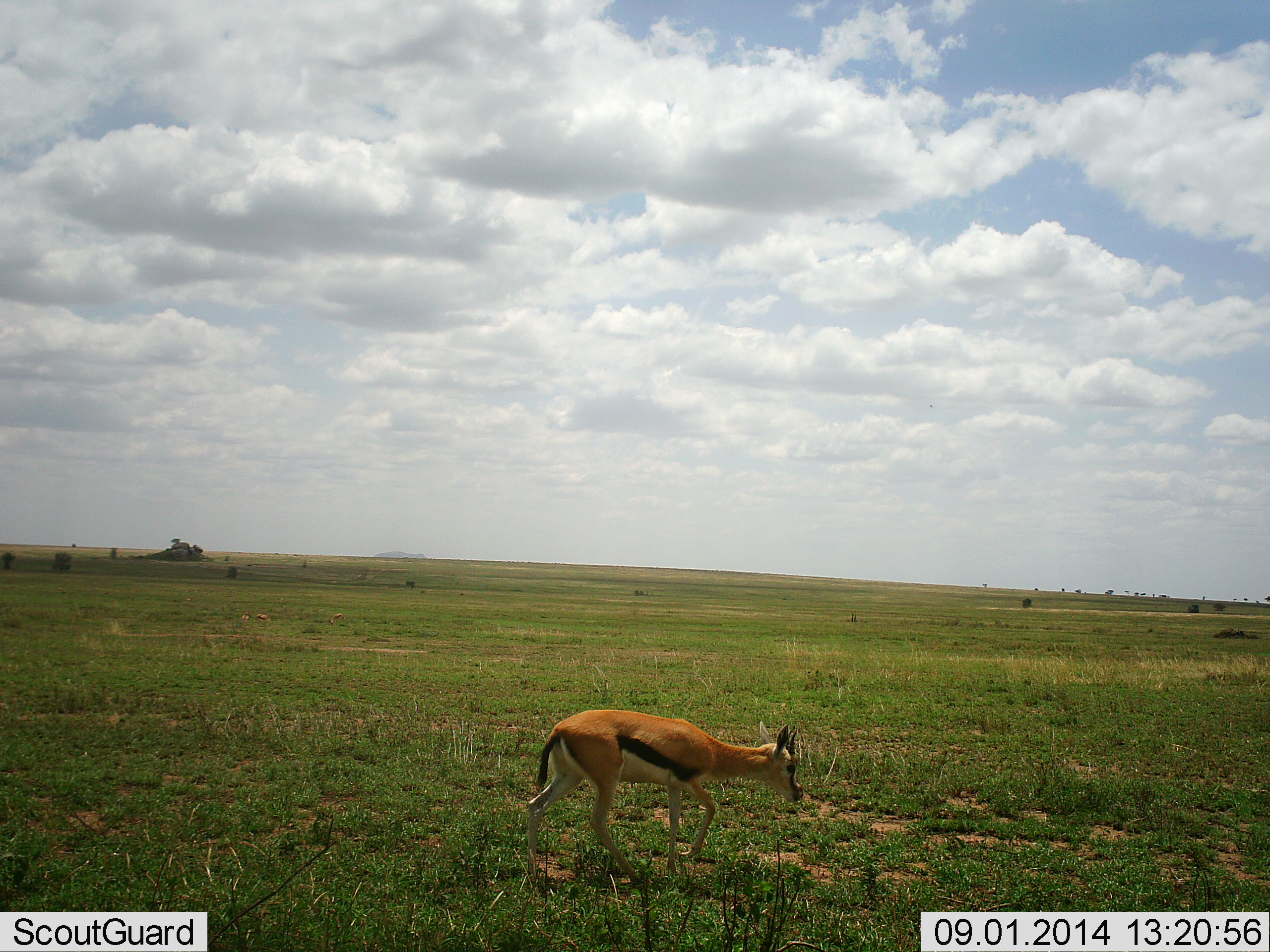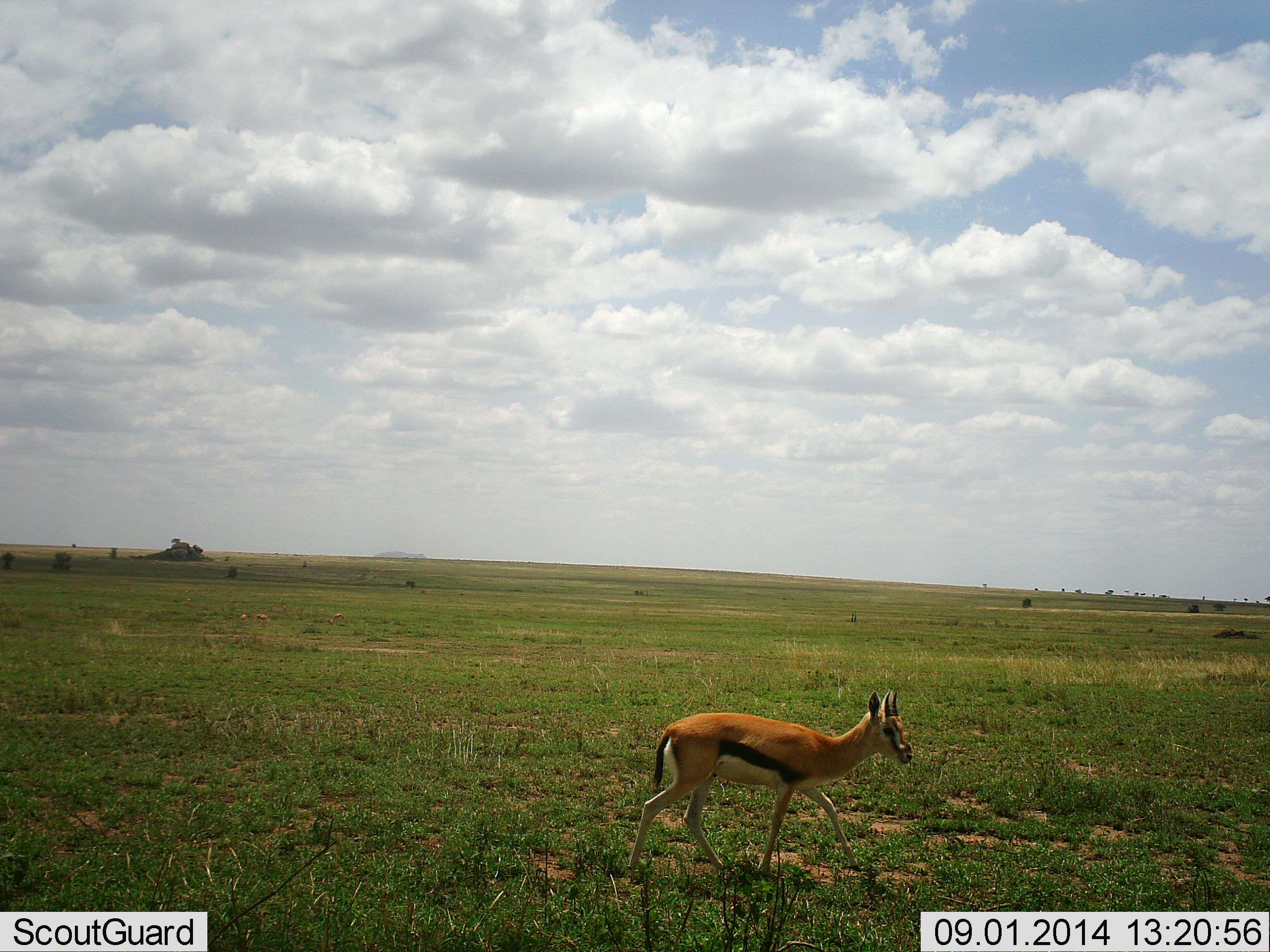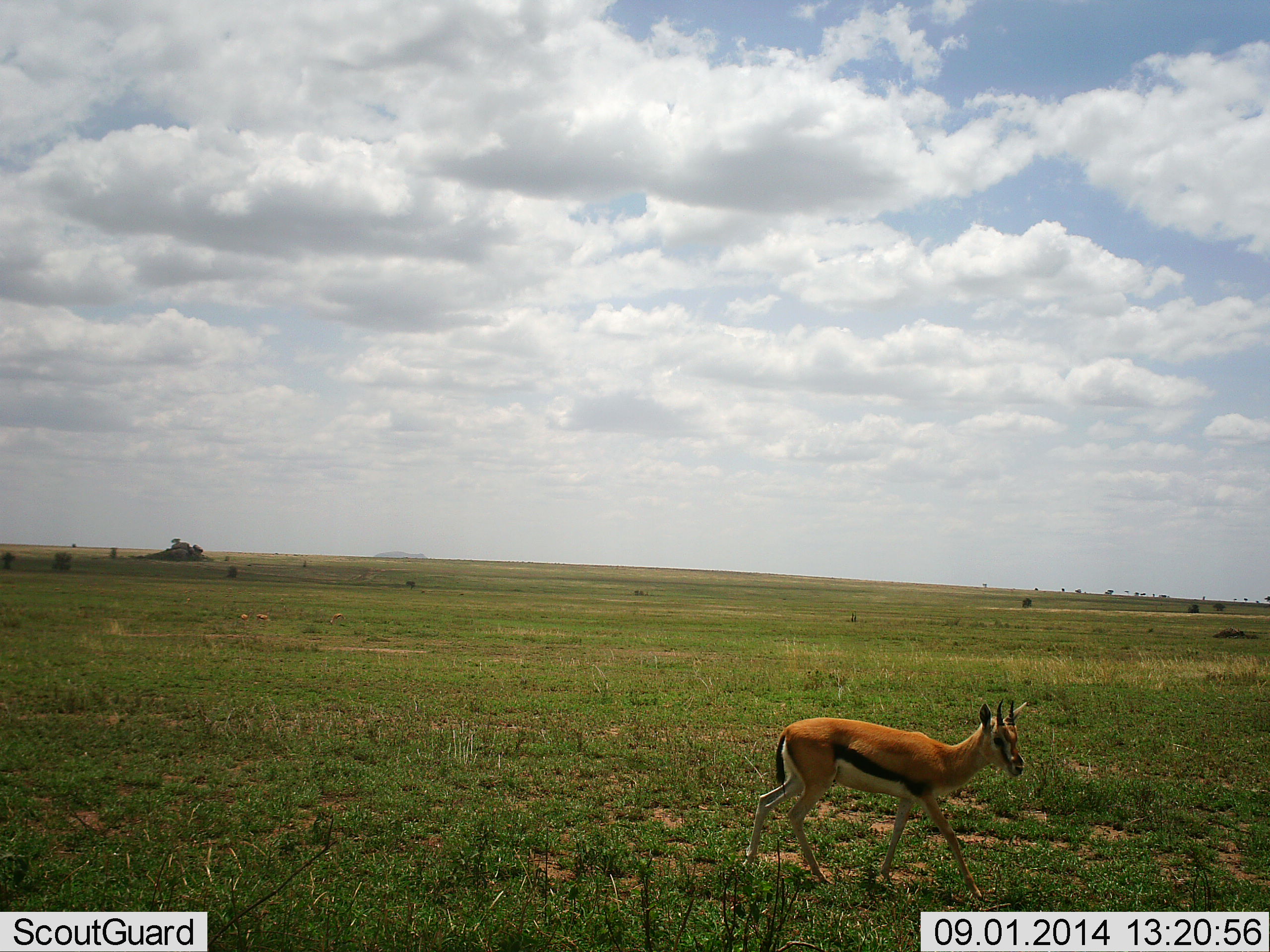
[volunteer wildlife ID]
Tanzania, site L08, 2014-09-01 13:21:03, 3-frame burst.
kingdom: Animalia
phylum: Chordata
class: Mammalia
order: Artiodactyla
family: Bovidae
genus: Eudorcas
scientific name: Eudorcas thomsonii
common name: thomson's gazelle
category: gazellethomsons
Gazellethomsons (thomson's gazelle) (Eudorcas thomsonii), count 1. Behavior (volunteer vote fractions): standing 30%, resting 0%, moving 80%, interacting 0%. Young present (vote fraction): 10%. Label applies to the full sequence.